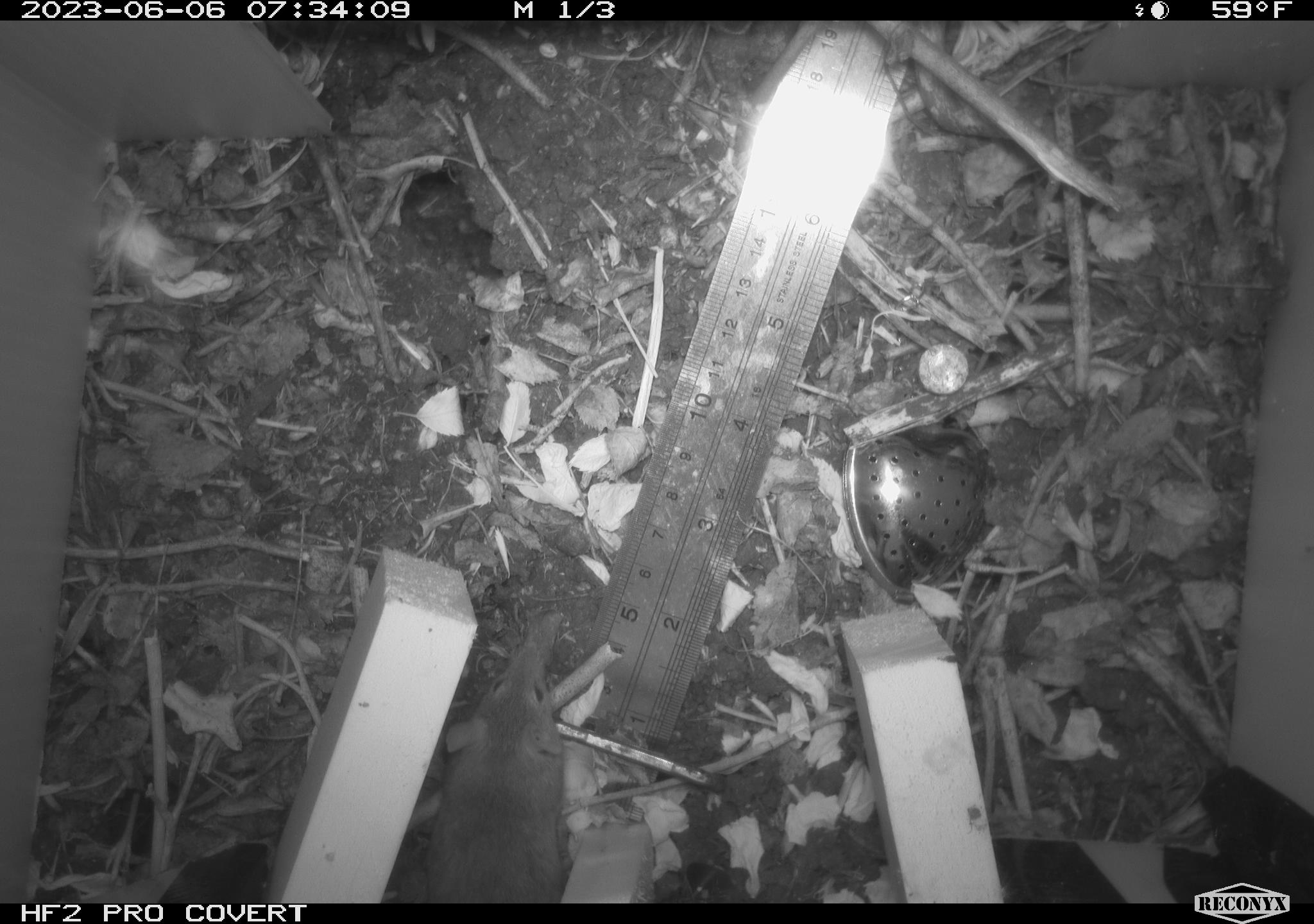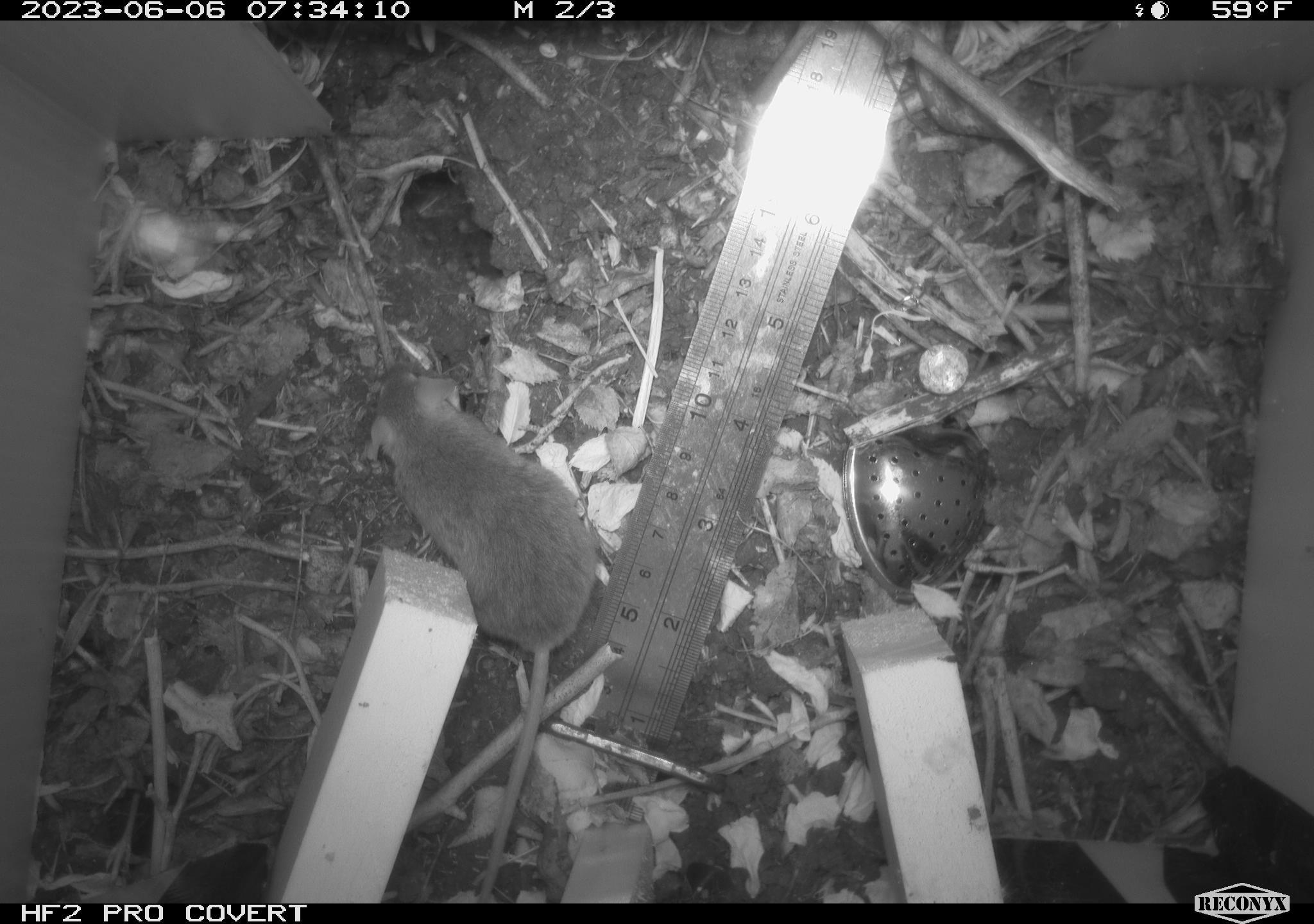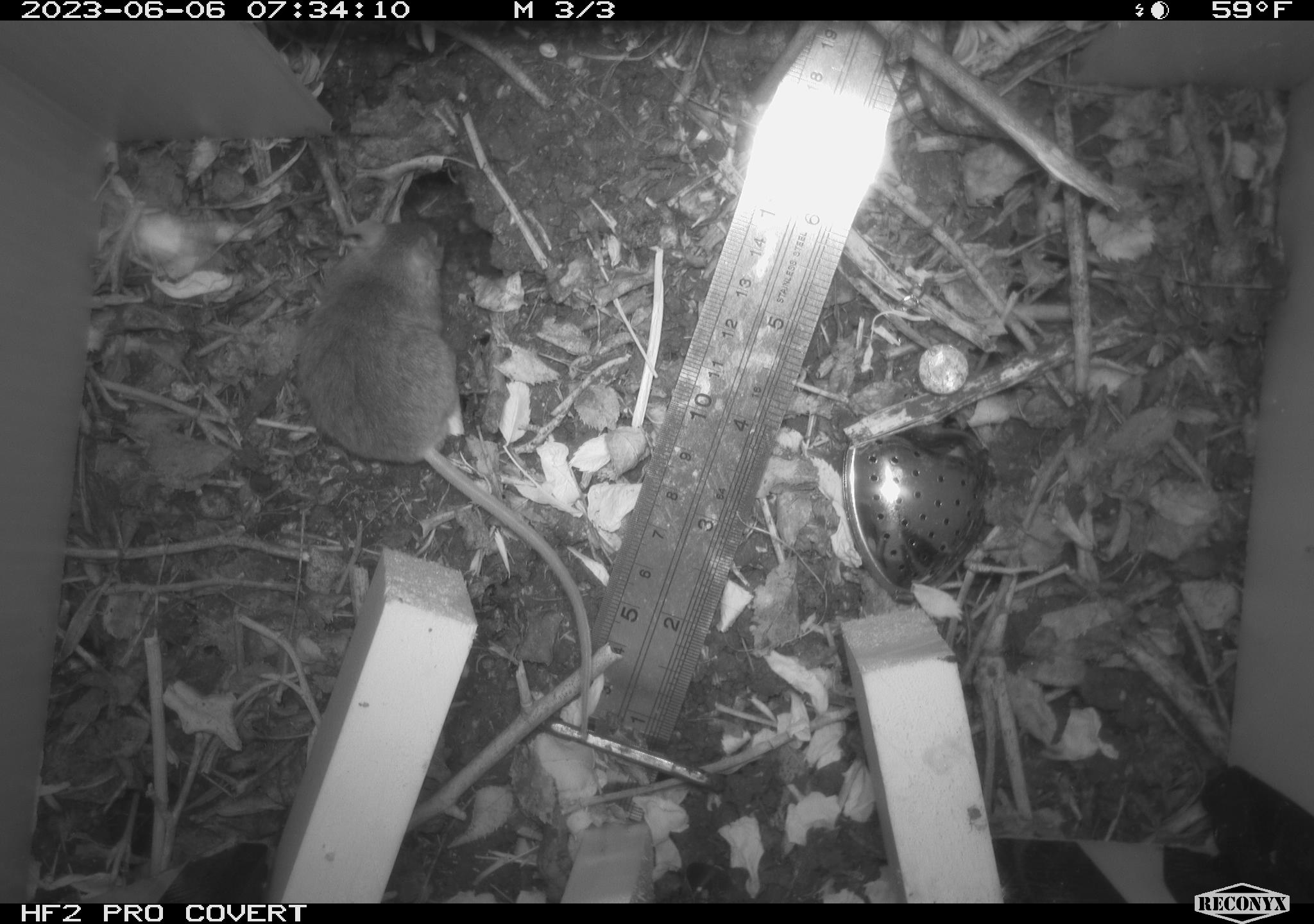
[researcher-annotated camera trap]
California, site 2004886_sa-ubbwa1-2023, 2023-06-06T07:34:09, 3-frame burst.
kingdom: Animalia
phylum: Chordata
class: Mammalia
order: Rodentia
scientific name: Rodentia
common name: rodent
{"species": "rodent (Rodentia)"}